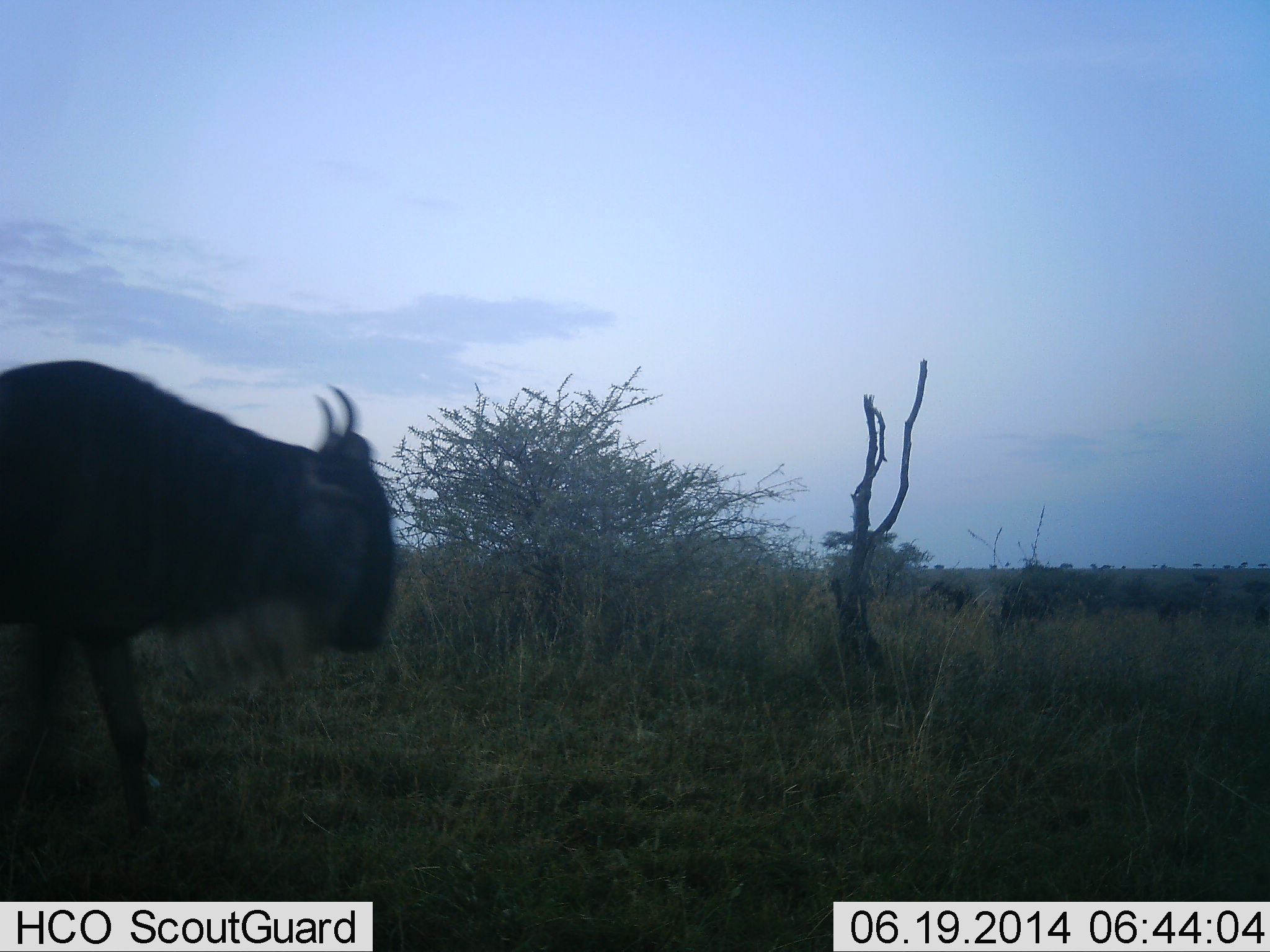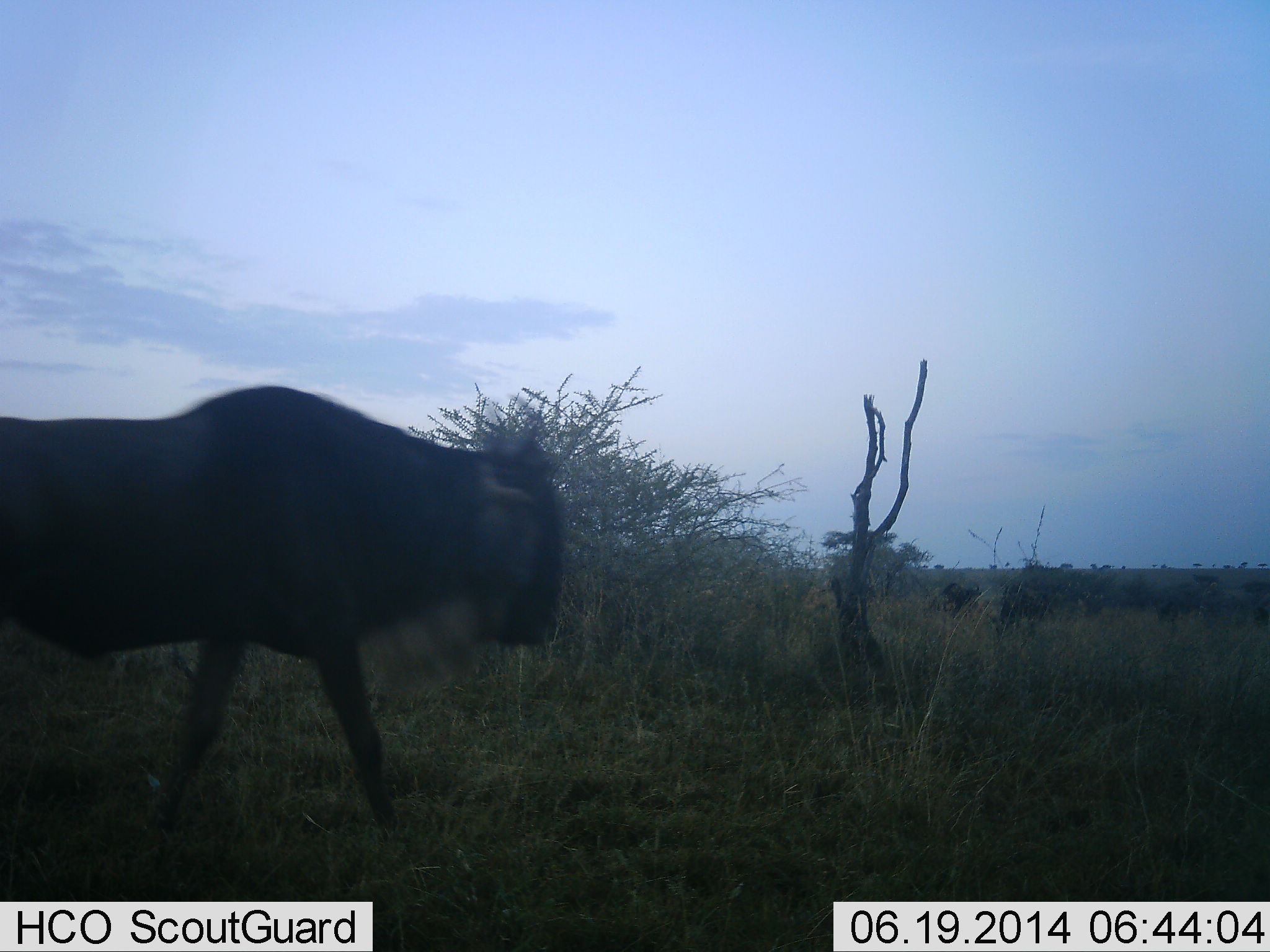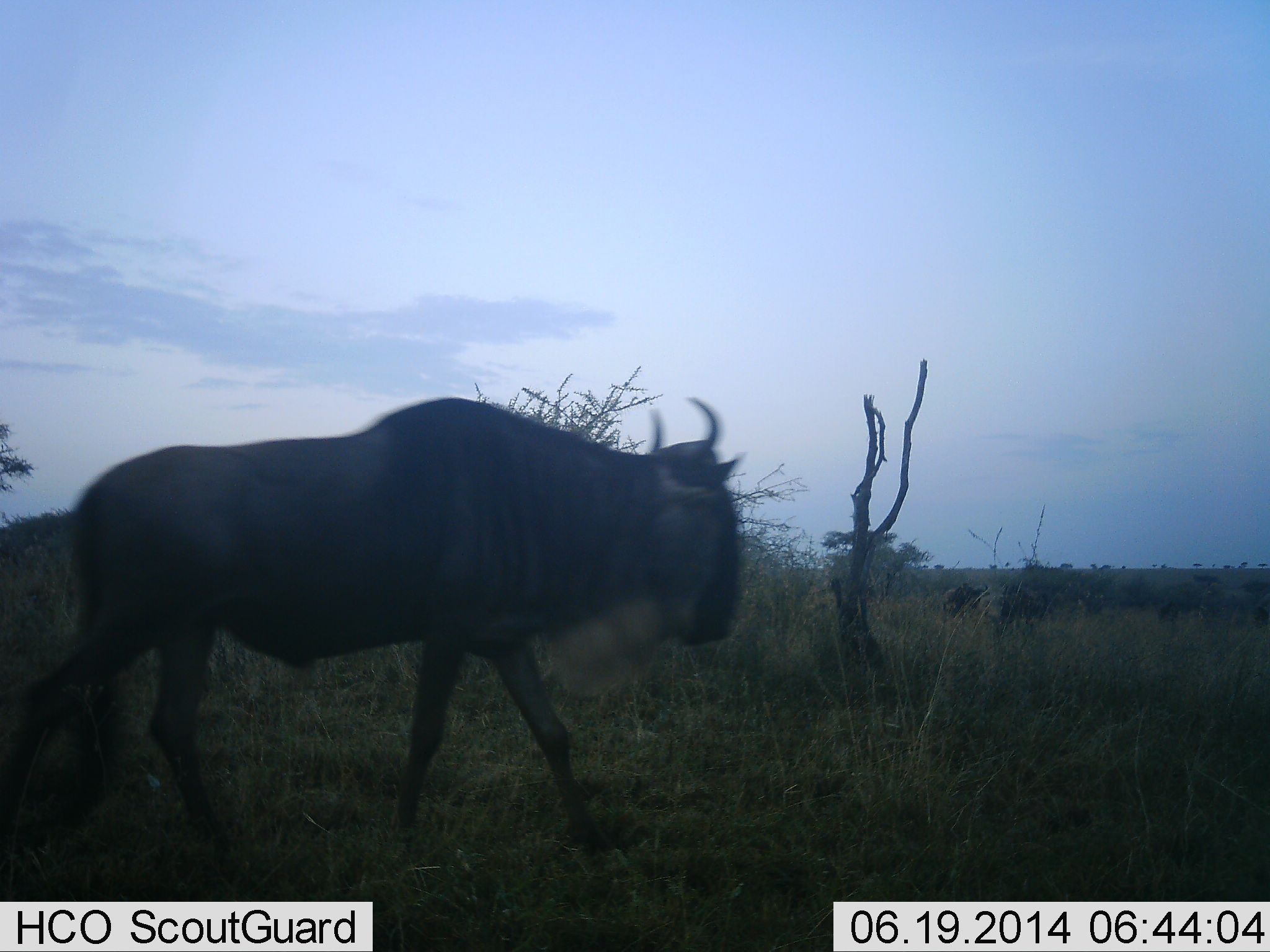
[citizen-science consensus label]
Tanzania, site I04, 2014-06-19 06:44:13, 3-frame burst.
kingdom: Animalia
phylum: Chordata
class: Mammalia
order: Artiodactyla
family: Bovidae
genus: Connochaetes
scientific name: Connochaetes taurinus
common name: blue wildebeest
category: wildebeest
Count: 1.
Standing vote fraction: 14%.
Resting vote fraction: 0%.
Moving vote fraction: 97%.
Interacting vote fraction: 0%.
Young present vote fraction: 0%.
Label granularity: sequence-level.